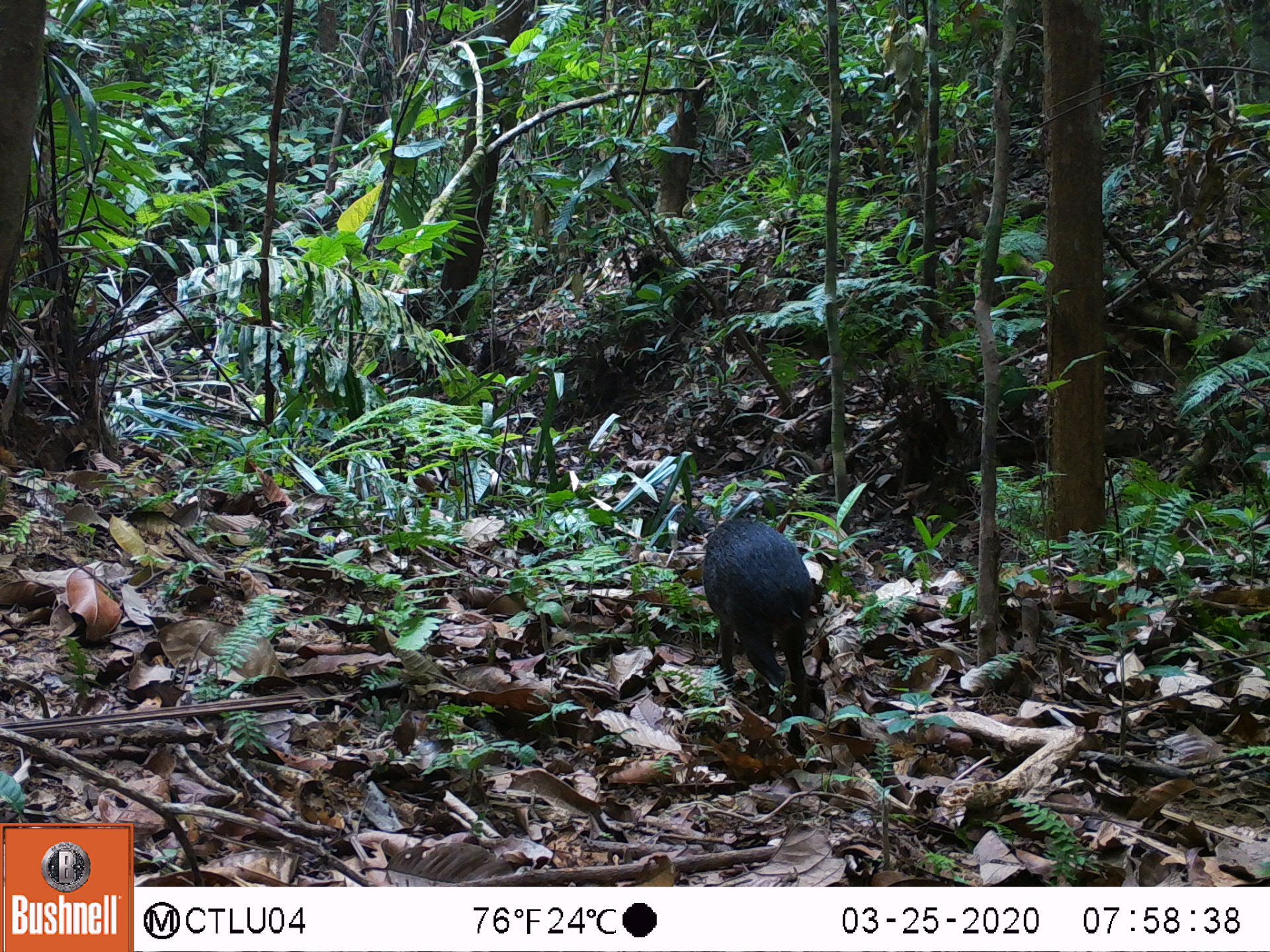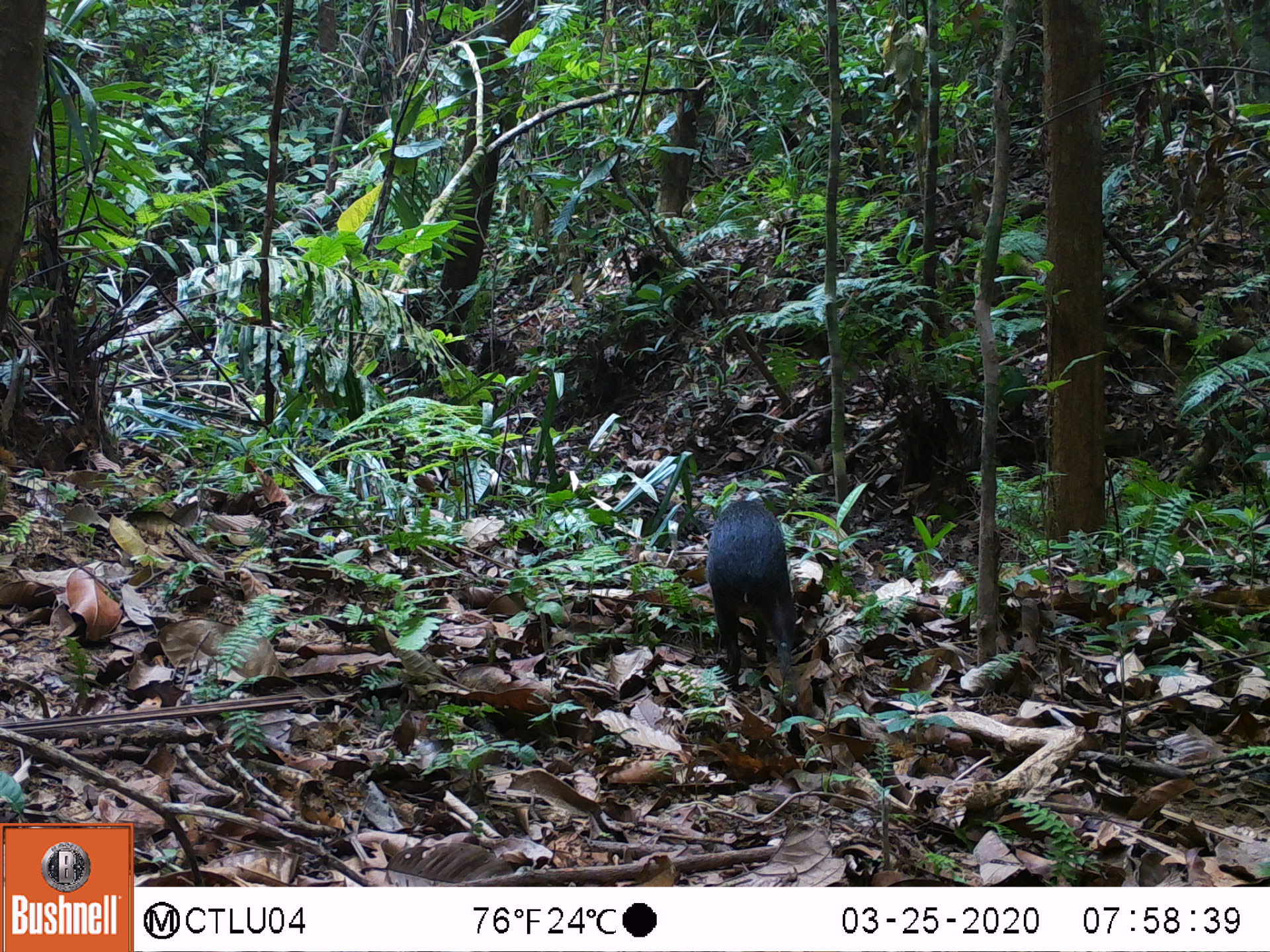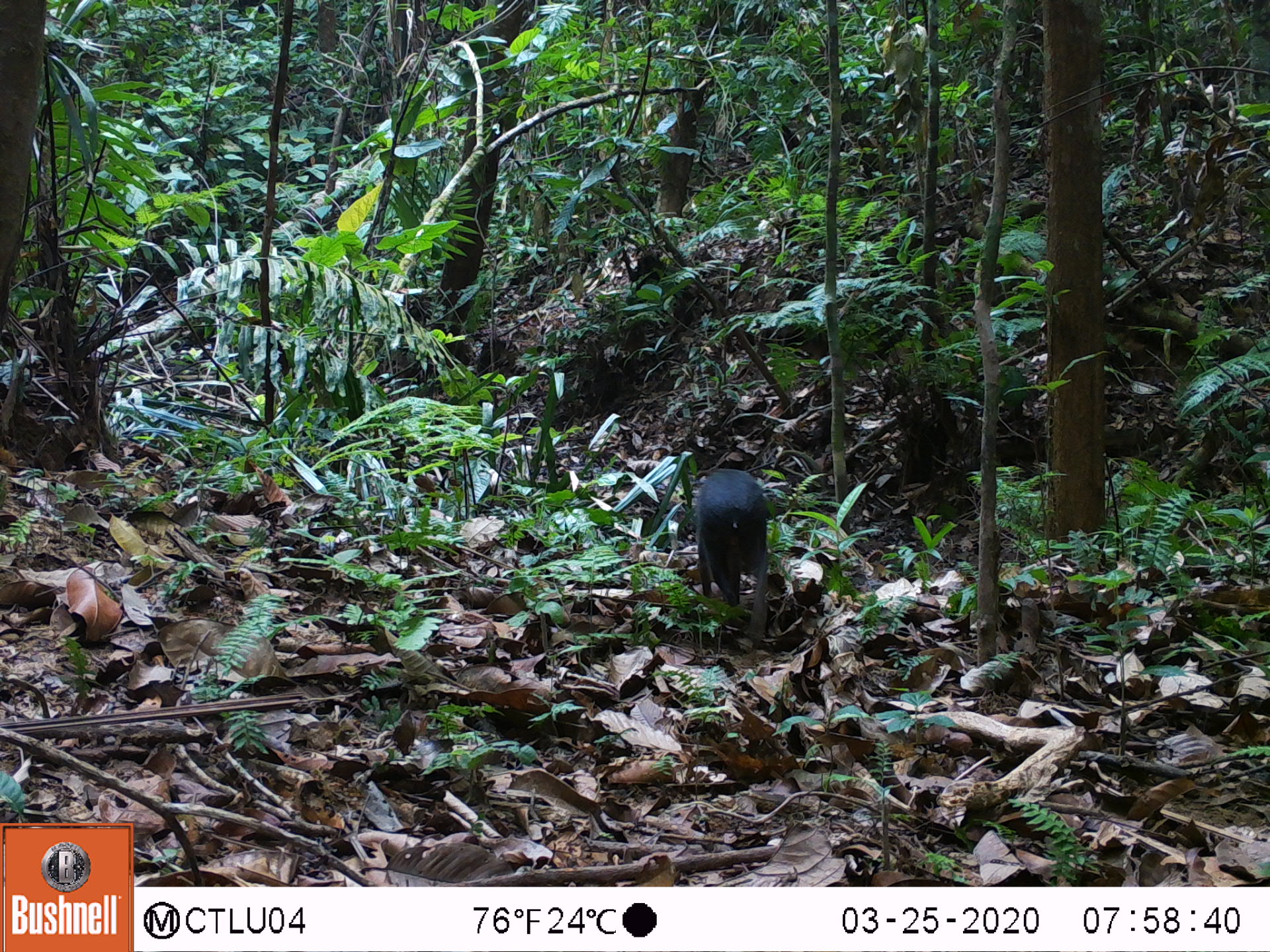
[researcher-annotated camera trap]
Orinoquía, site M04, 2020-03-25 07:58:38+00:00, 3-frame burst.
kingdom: Animalia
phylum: Chordata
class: Mammalia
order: Rodentia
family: Dasyproctidae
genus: Dasyprocta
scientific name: Dasyprocta fuliginosa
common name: black agouti